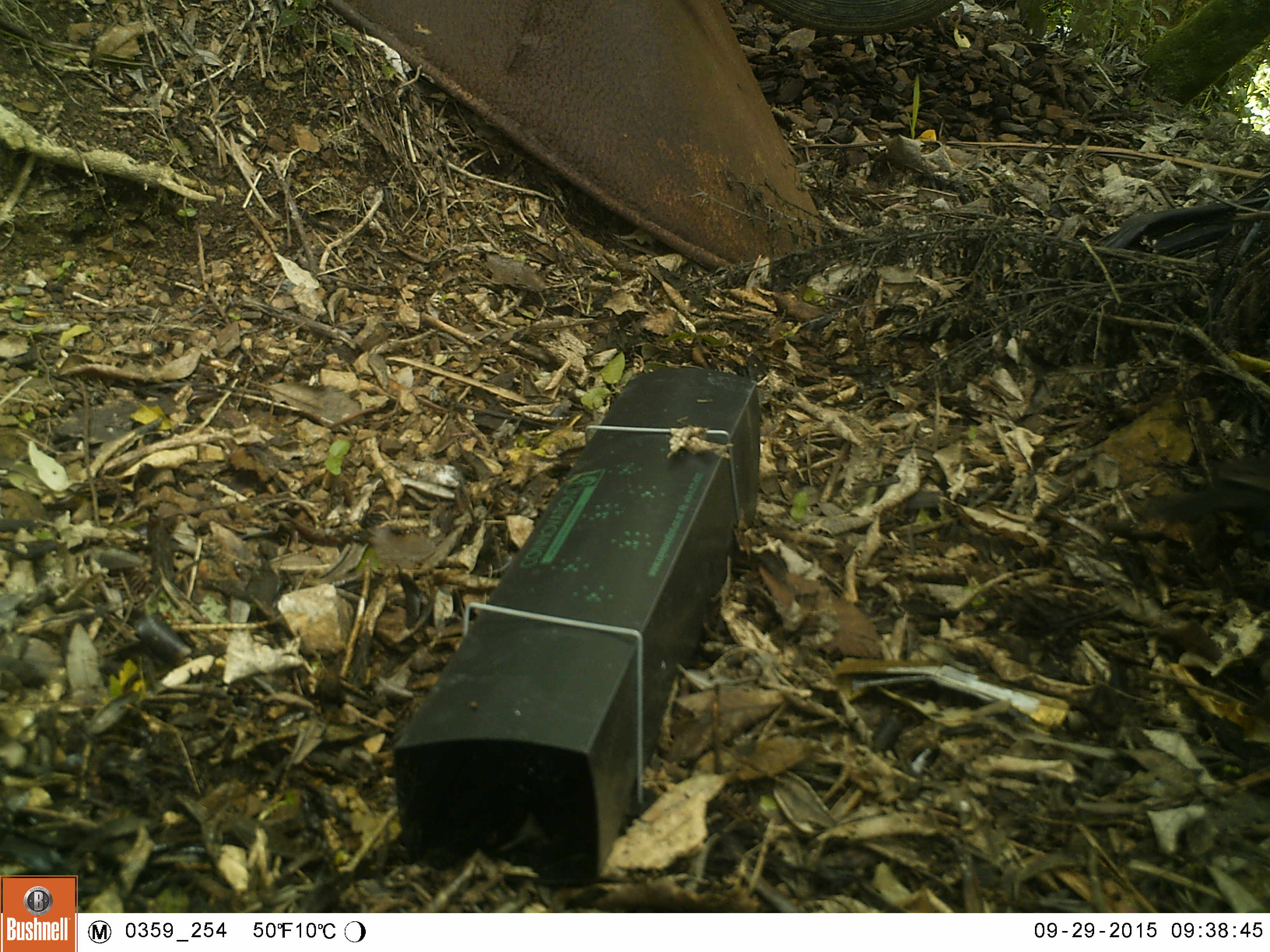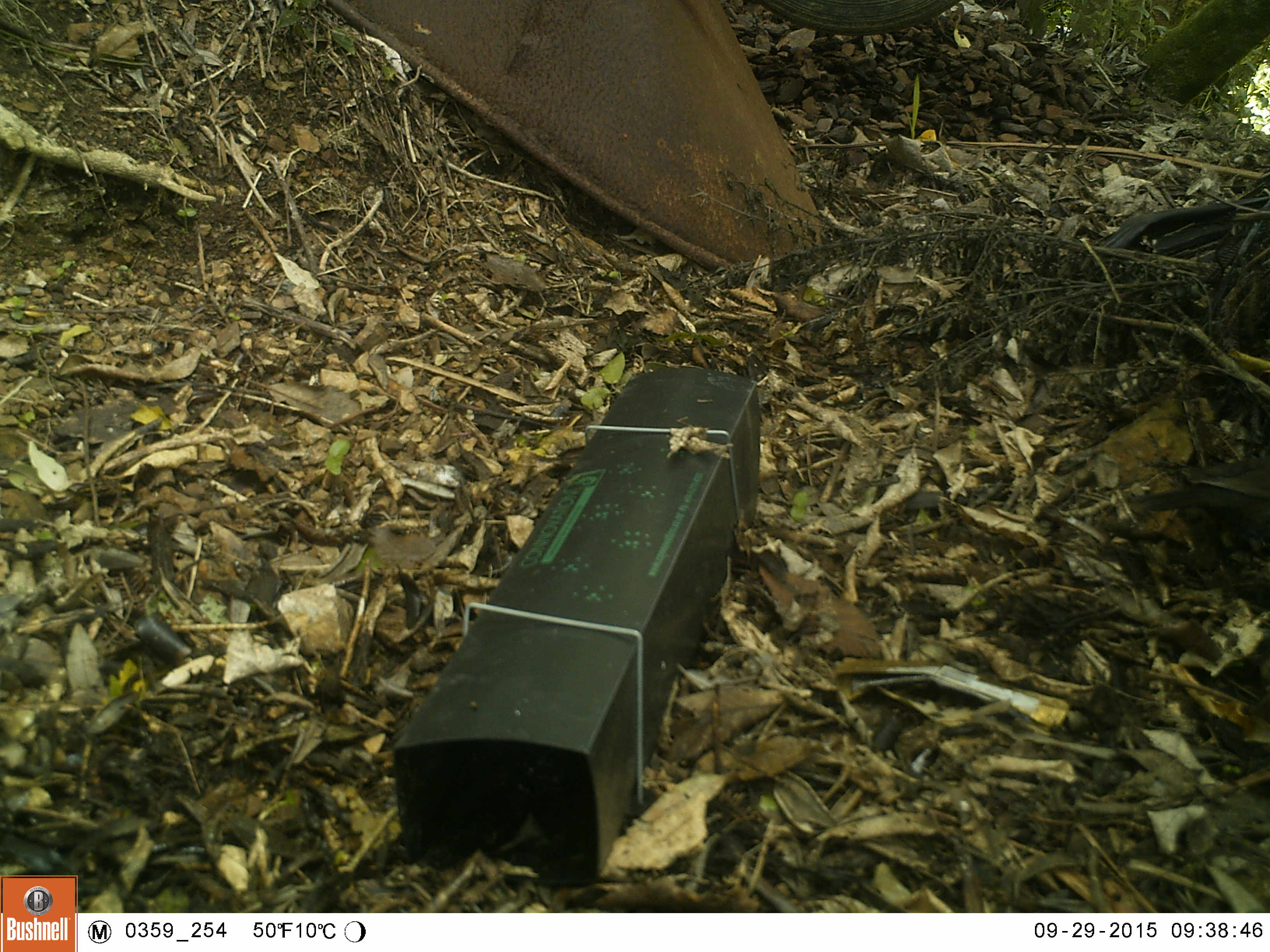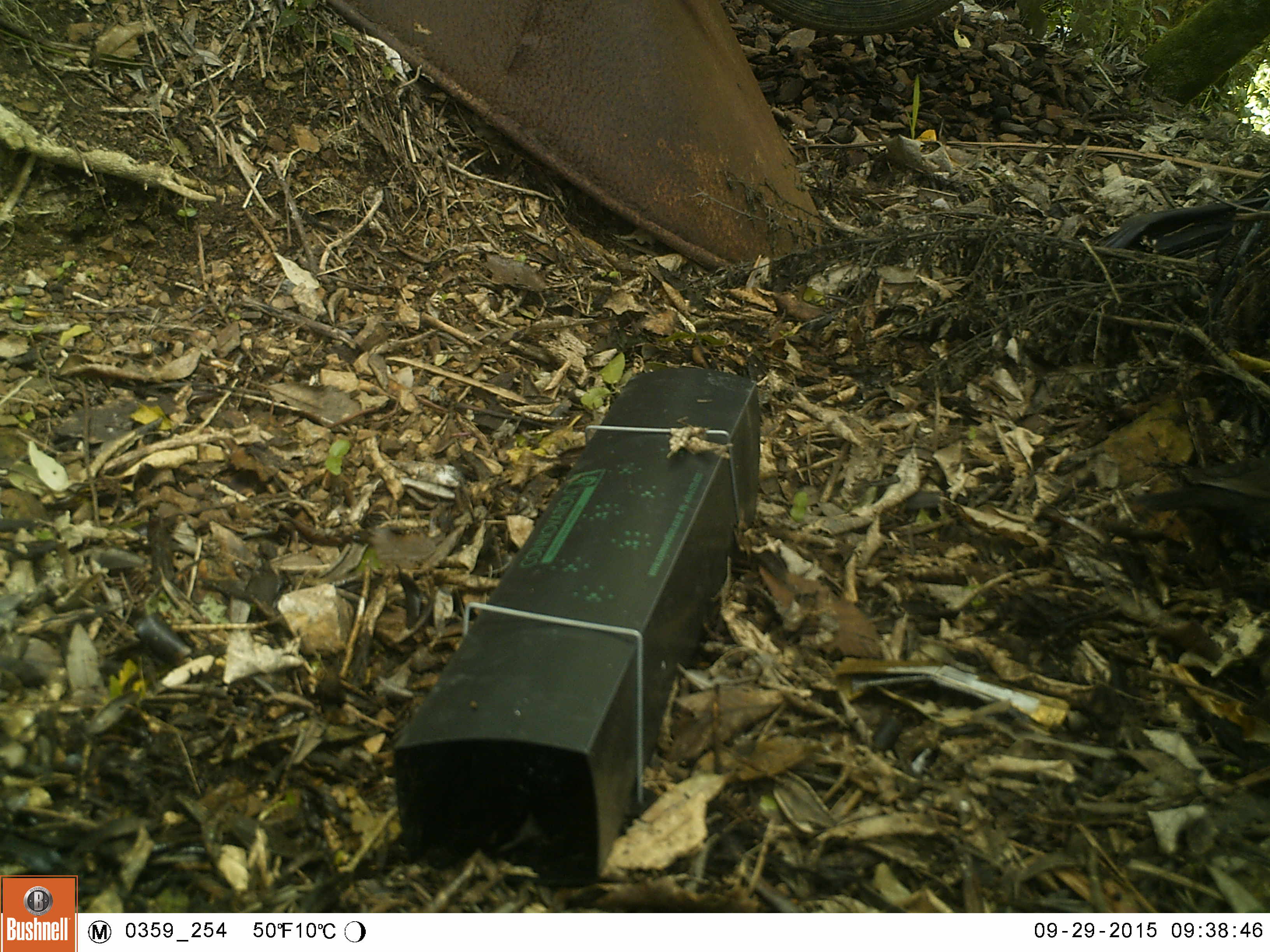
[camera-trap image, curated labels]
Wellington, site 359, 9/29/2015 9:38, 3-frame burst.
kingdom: Animalia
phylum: Chordata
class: Aves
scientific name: Aves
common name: bird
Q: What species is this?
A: Bird (Aves).